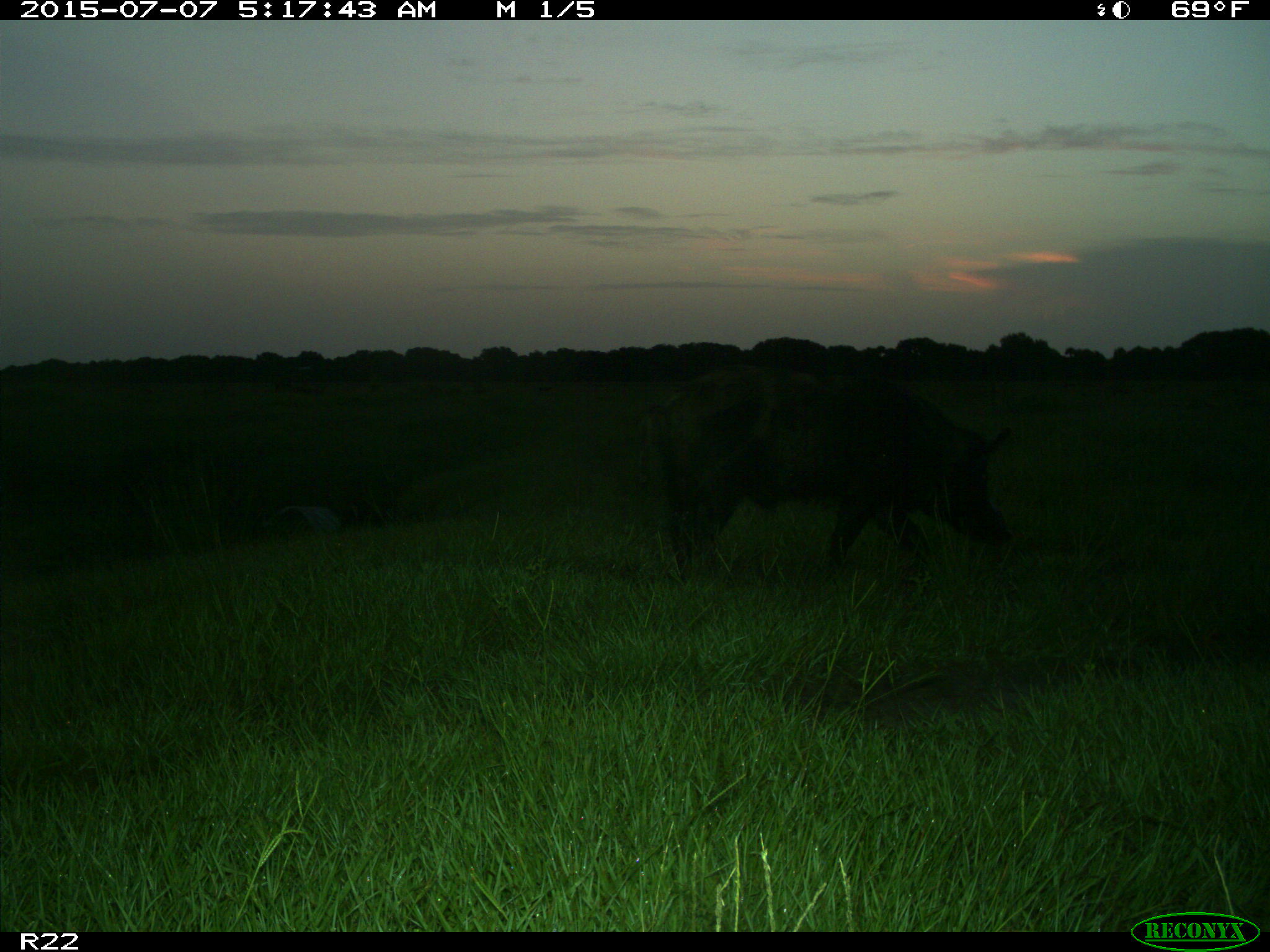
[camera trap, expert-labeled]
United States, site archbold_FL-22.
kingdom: Animalia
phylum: Chordata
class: Mammalia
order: Artiodactyla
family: Bovidae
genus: Bos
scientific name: Bos taurus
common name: domestic cow